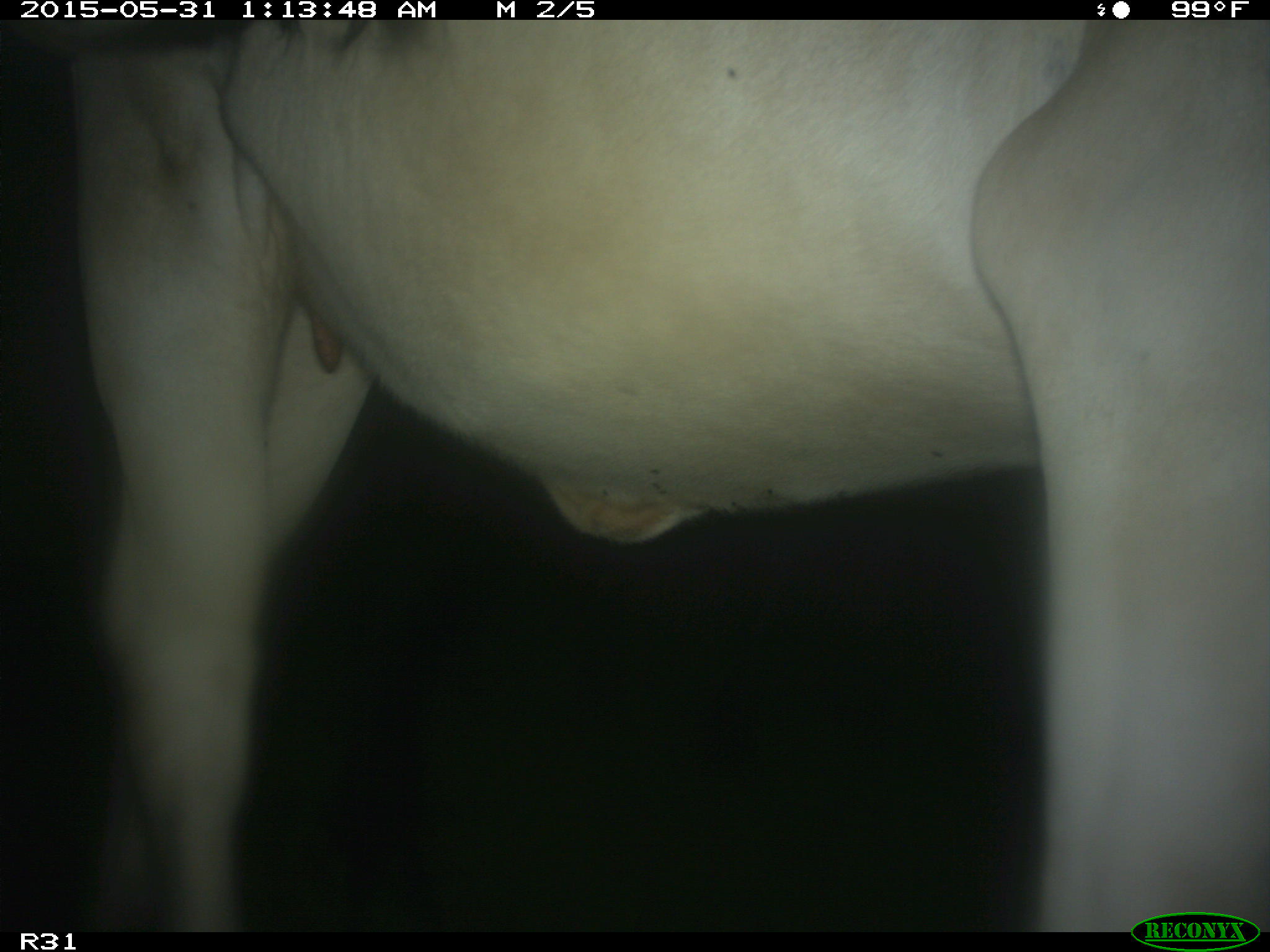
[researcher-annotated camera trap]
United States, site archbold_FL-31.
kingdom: Animalia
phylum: Chordata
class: Mammalia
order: Artiodactyla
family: Bovidae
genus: Bos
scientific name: Bos taurus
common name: domestic cow